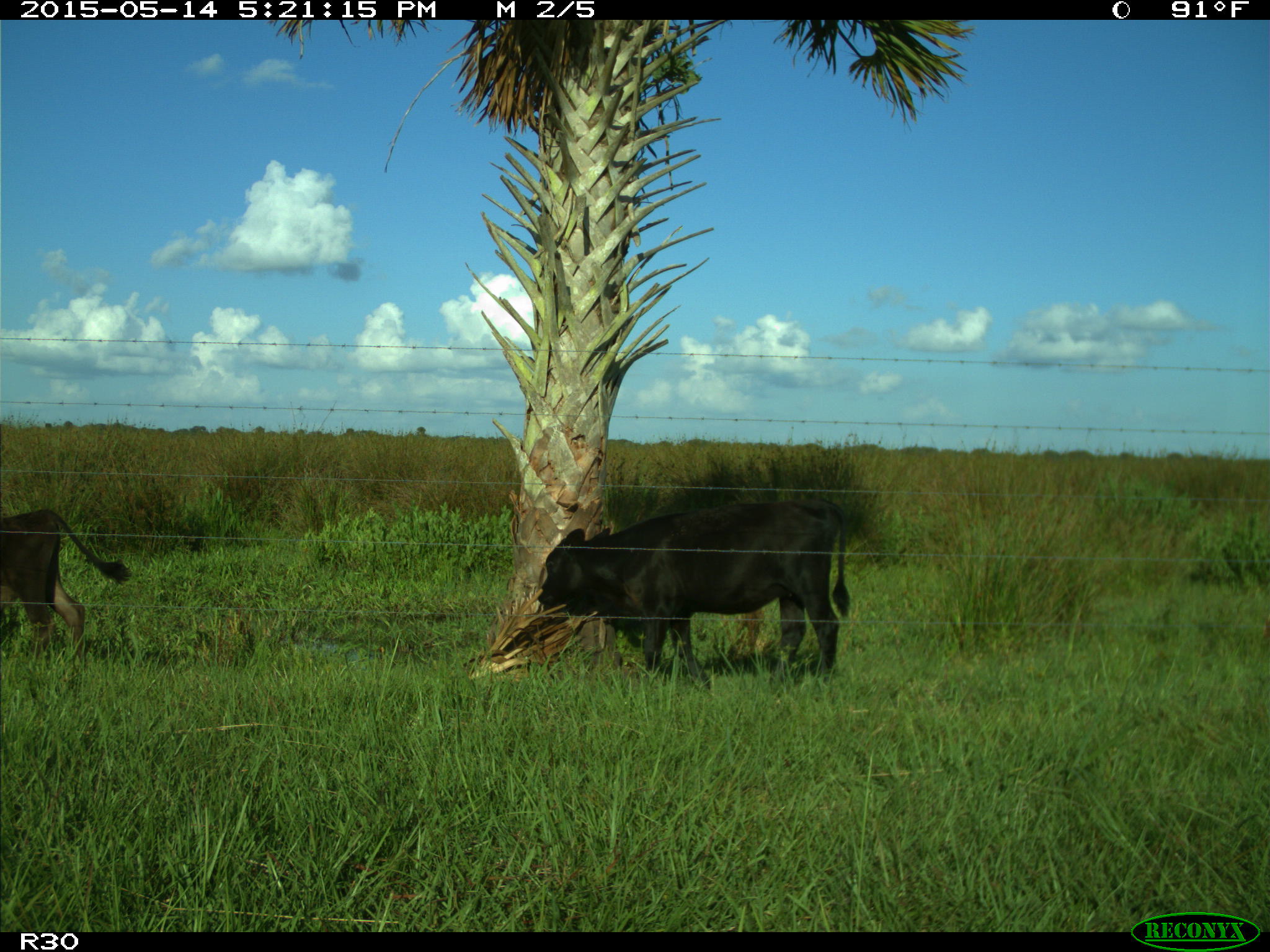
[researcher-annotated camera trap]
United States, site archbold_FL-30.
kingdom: Animalia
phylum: Chordata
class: Mammalia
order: Artiodactyla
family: Bovidae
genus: Bos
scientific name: Bos taurus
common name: domestic cow